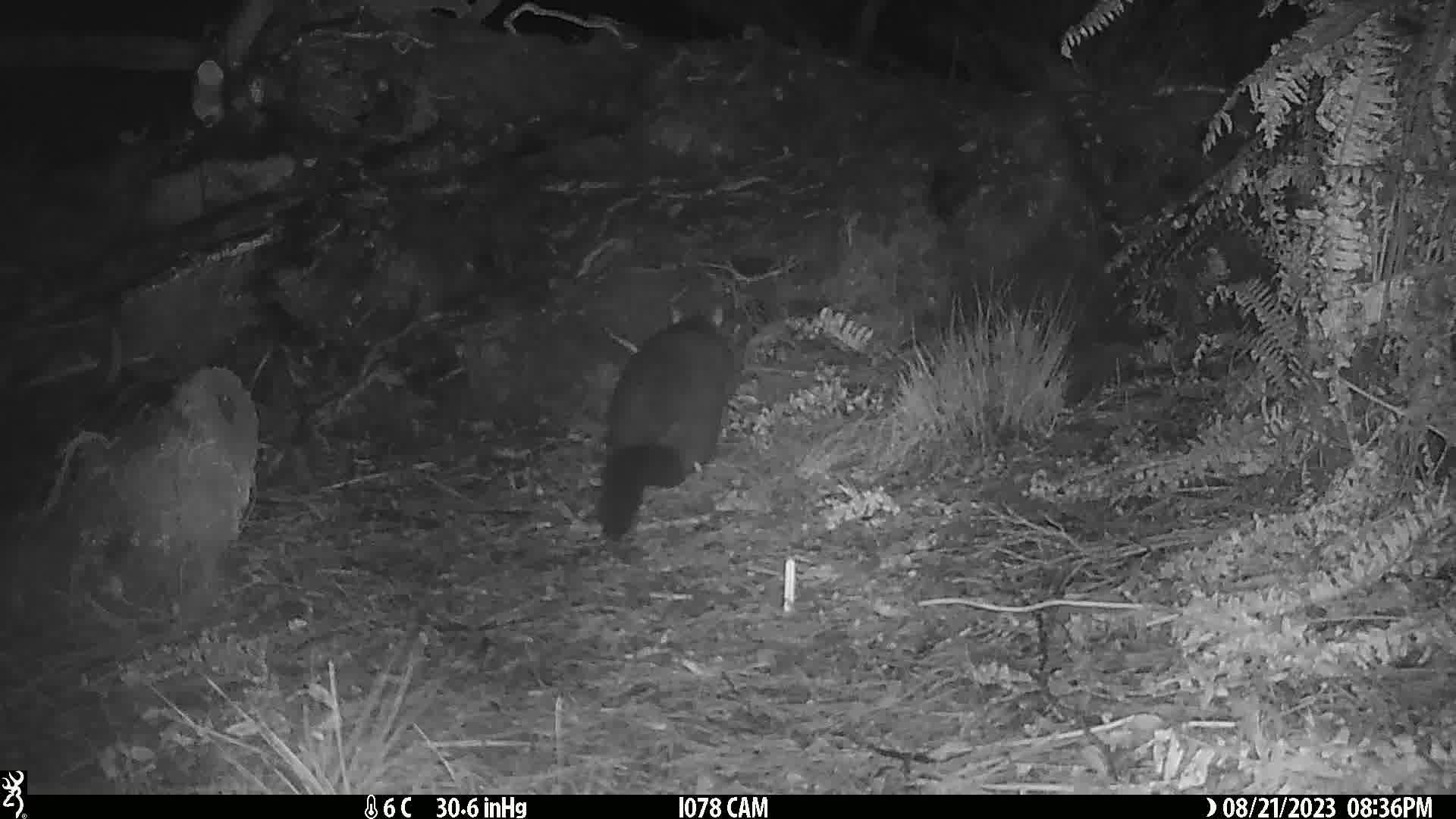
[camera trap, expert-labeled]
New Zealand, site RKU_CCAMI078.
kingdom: Animalia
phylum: Chordata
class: Mammalia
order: Diprotodontia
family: Phalangeridae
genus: Trichosurus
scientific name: Trichosurus vulpecula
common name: common brushtail possum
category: possum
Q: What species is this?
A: Possum (common brushtail possum) (Trichosurus vulpecula).